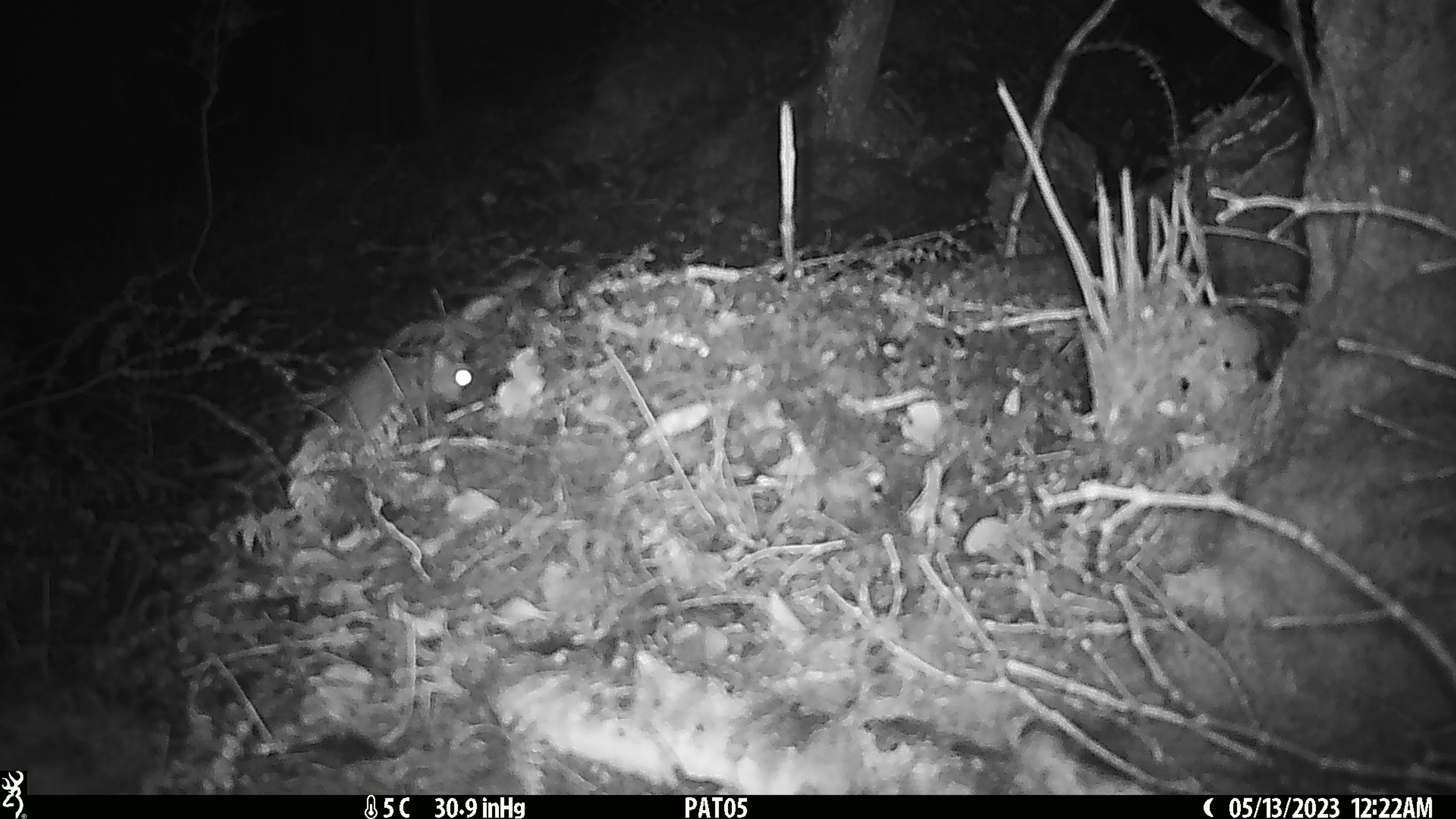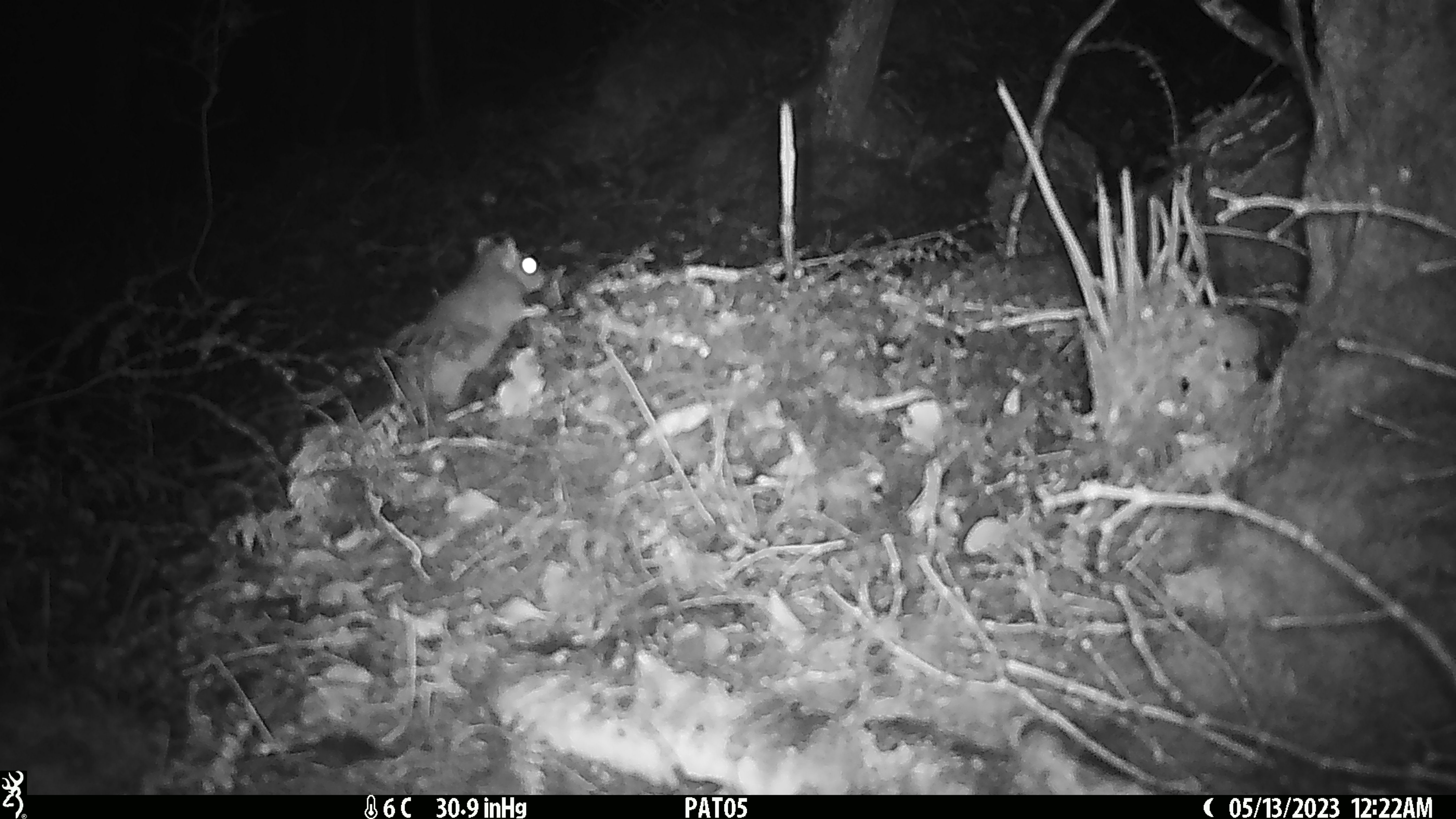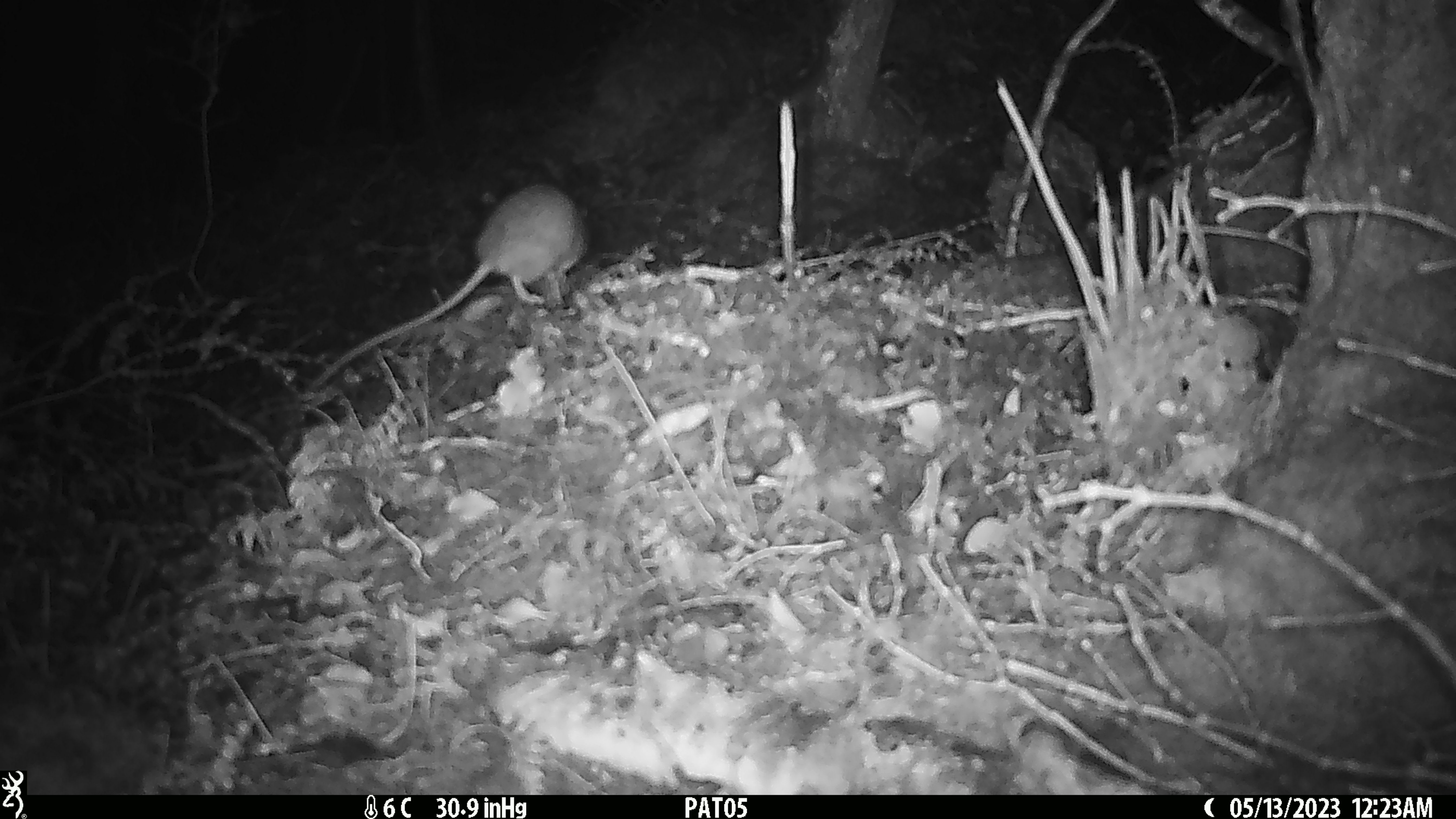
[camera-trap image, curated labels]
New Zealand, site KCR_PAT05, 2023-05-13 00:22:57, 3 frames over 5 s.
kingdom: Animalia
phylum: Chordata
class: Mammalia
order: Rodentia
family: Muridae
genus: Rattus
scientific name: Rattus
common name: rat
Rat (Rattus).